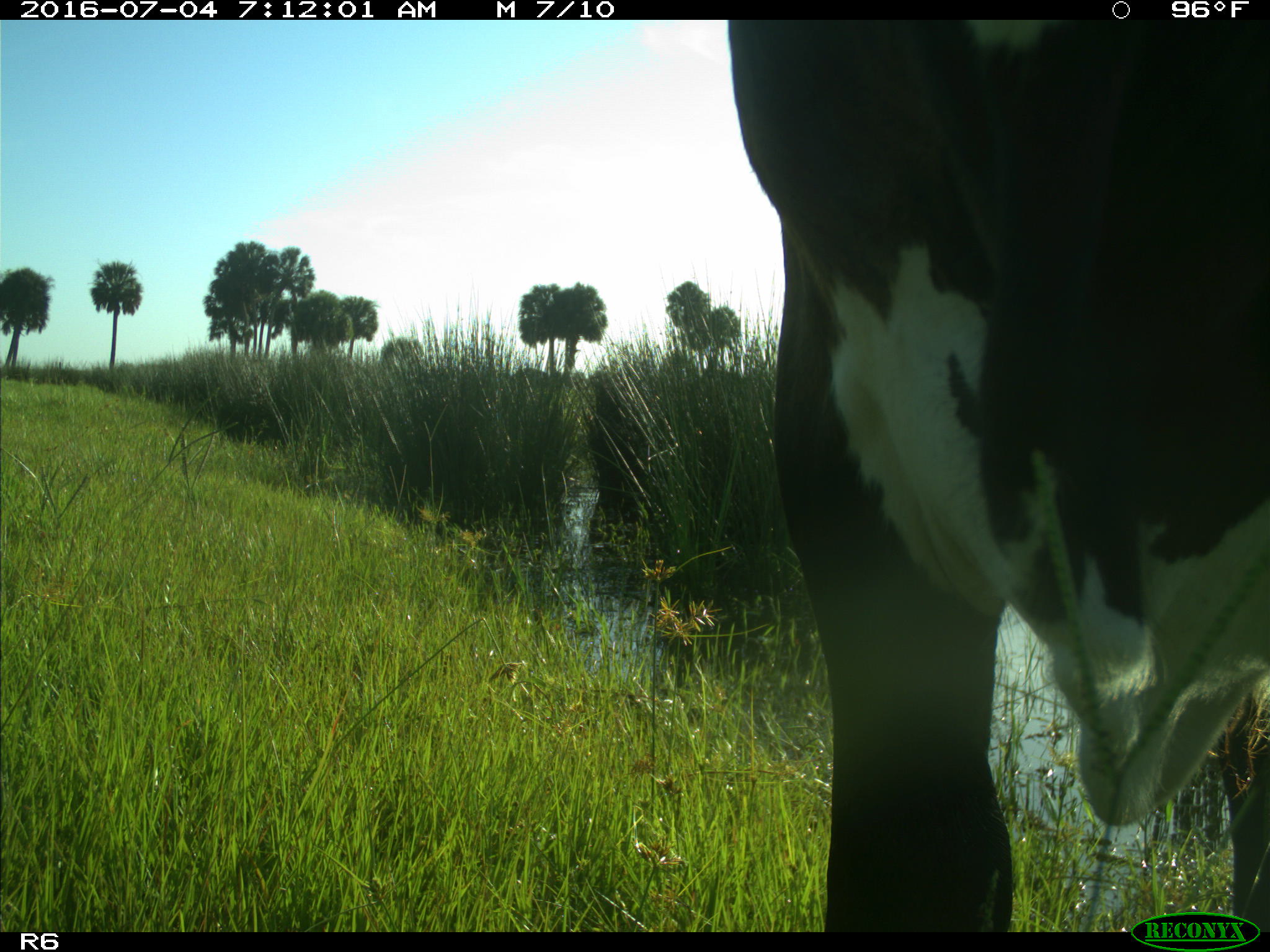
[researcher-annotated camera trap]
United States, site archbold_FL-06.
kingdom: Animalia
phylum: Chordata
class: Mammalia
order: Artiodactyla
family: Bovidae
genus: Bos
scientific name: Bos taurus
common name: domestic cow